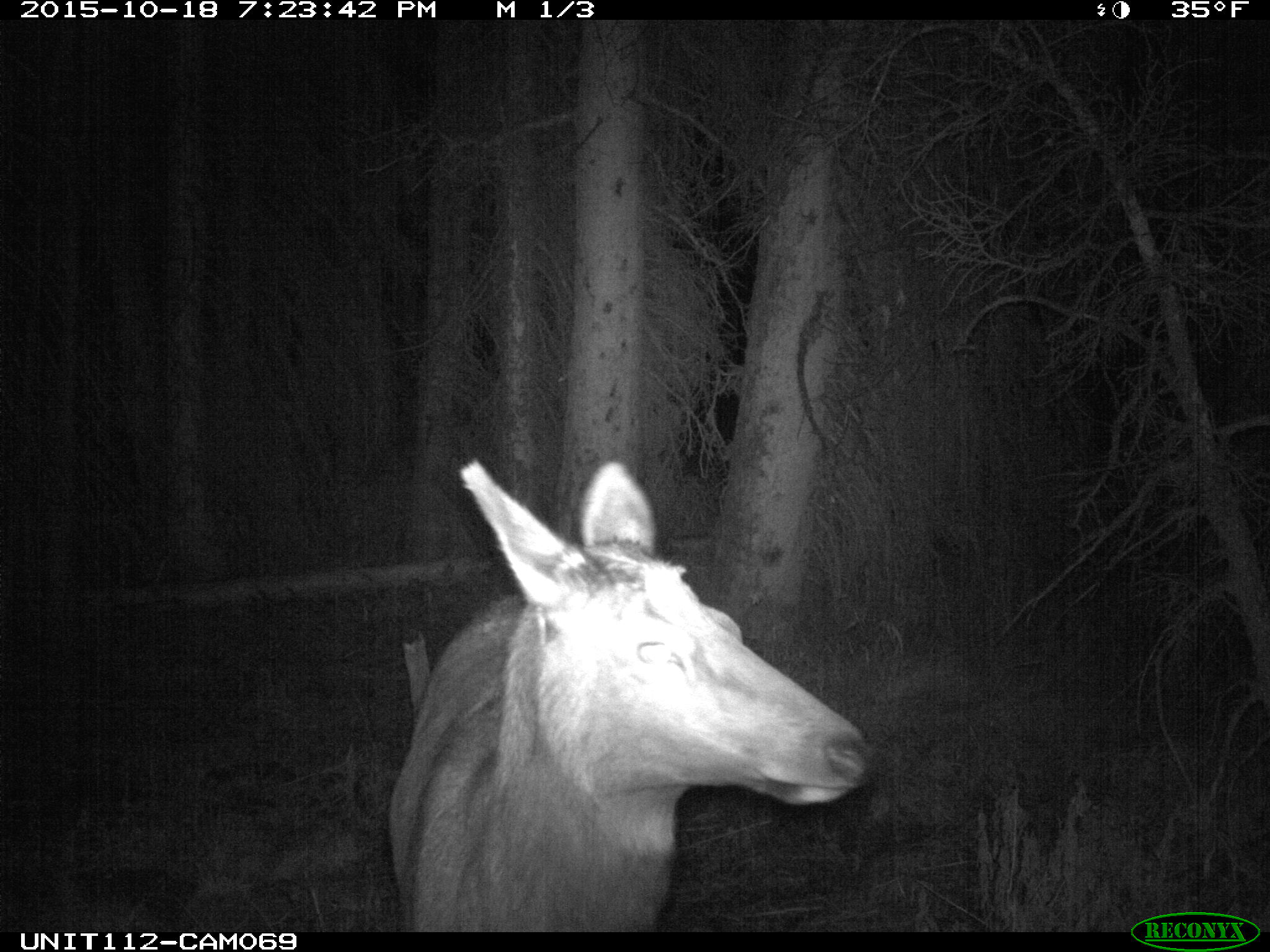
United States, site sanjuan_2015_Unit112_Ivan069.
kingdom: Animalia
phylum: Chordata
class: Mammalia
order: Artiodactyla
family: Cervidae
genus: Cervus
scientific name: Cervus elaphus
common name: red deer